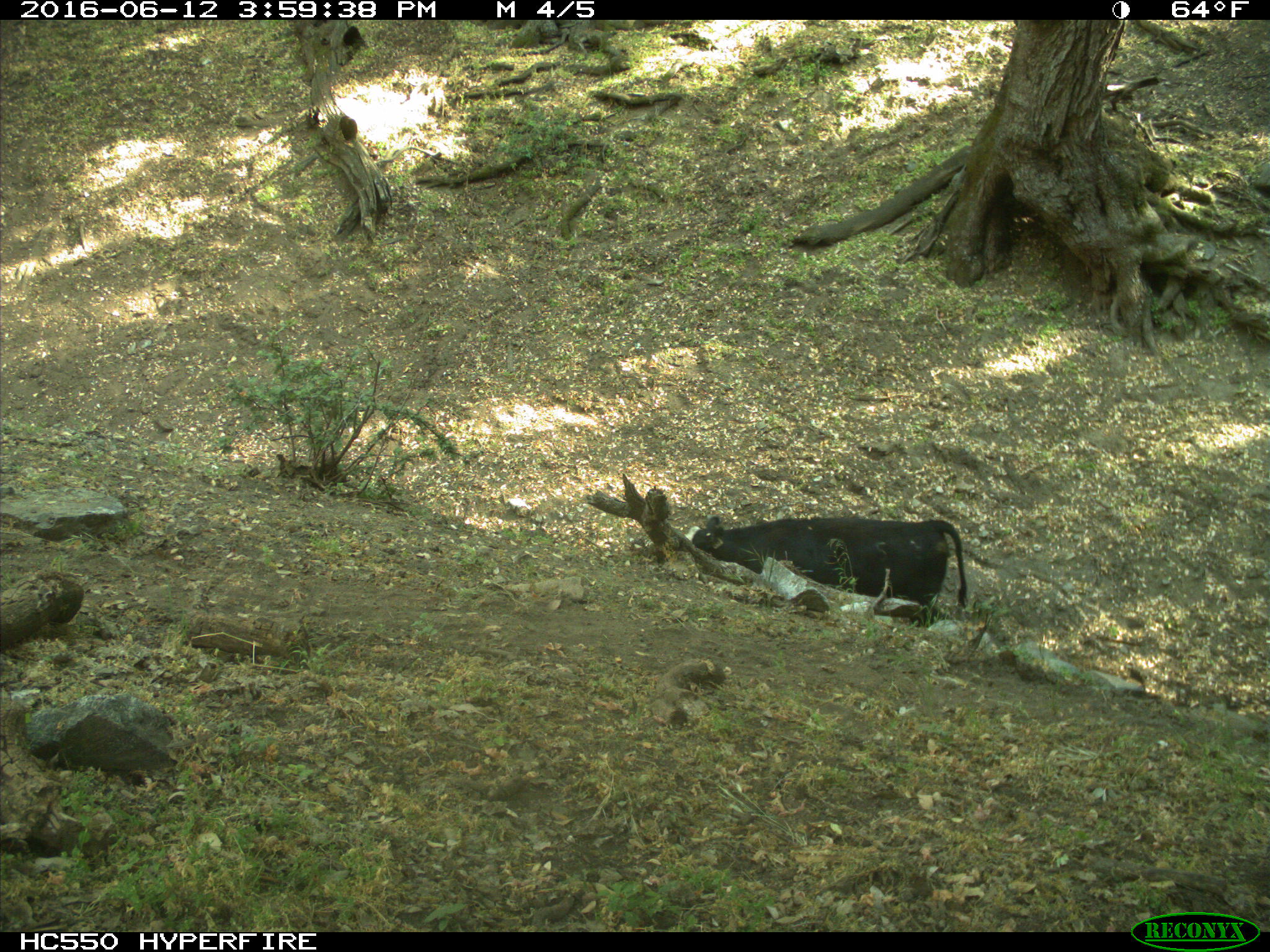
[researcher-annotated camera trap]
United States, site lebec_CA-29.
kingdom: Animalia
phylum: Chordata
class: Mammalia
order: Artiodactyla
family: Bovidae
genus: Bos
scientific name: Bos taurus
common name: domestic cow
Bos taurus (domestic cow).